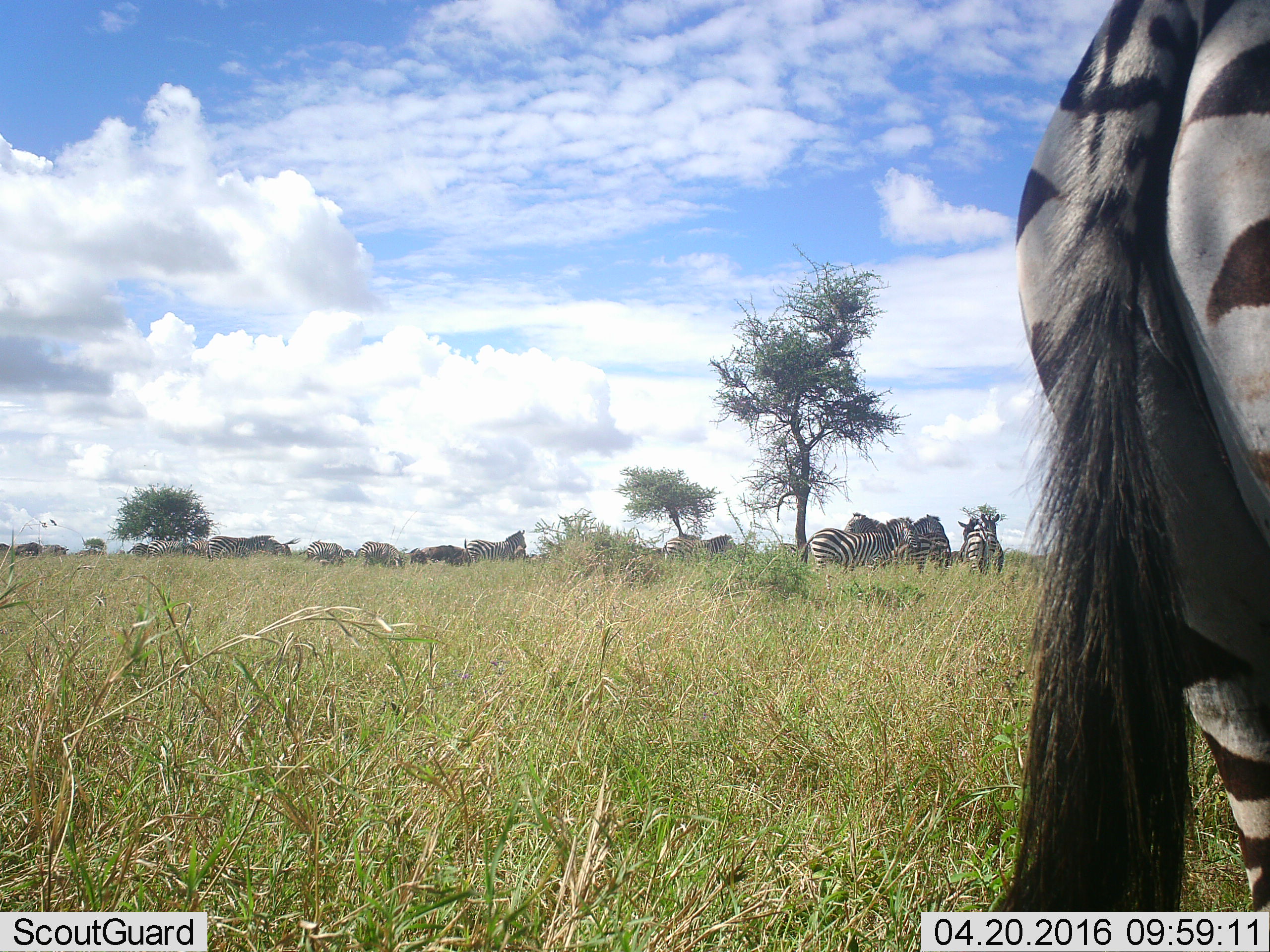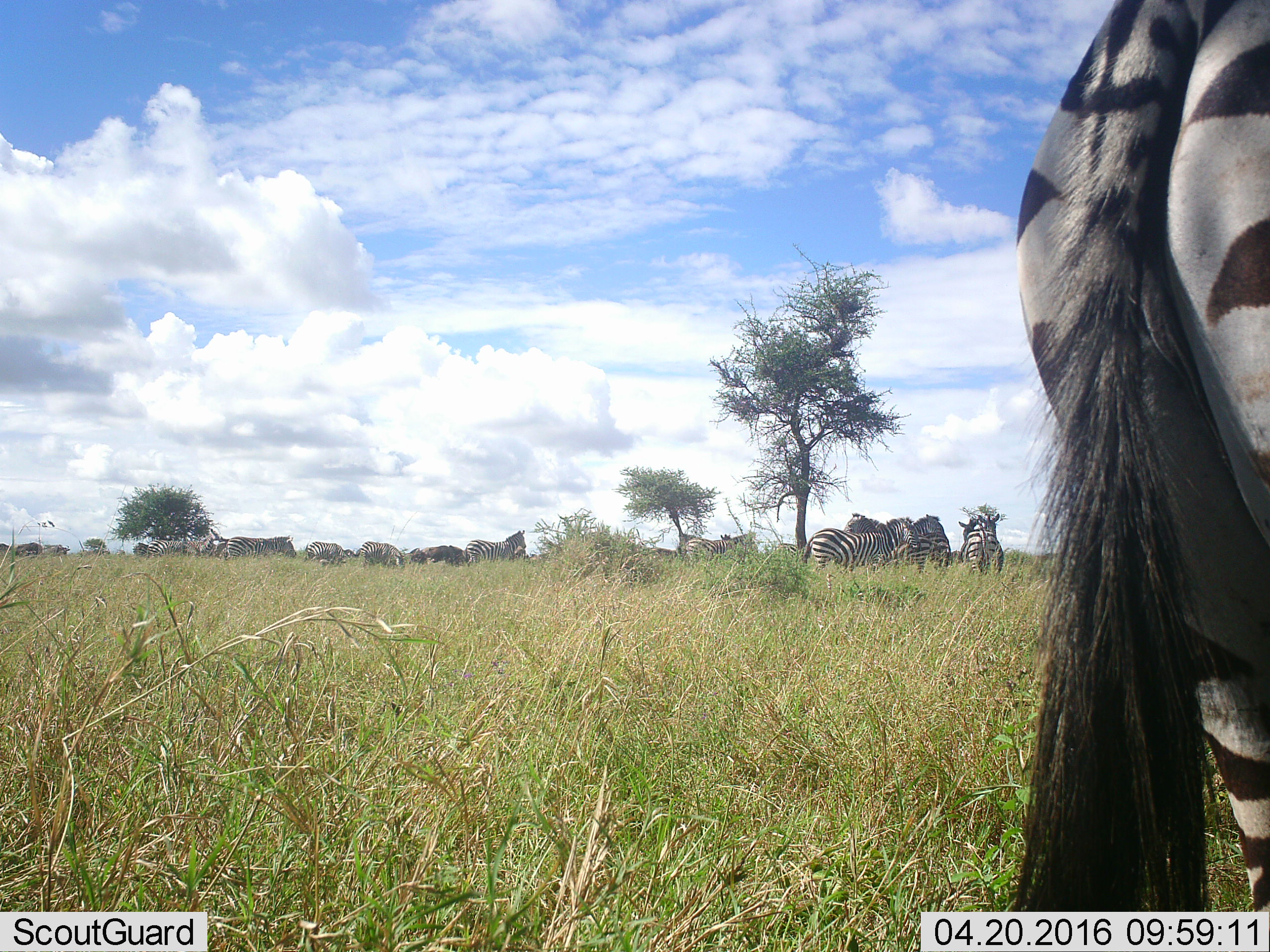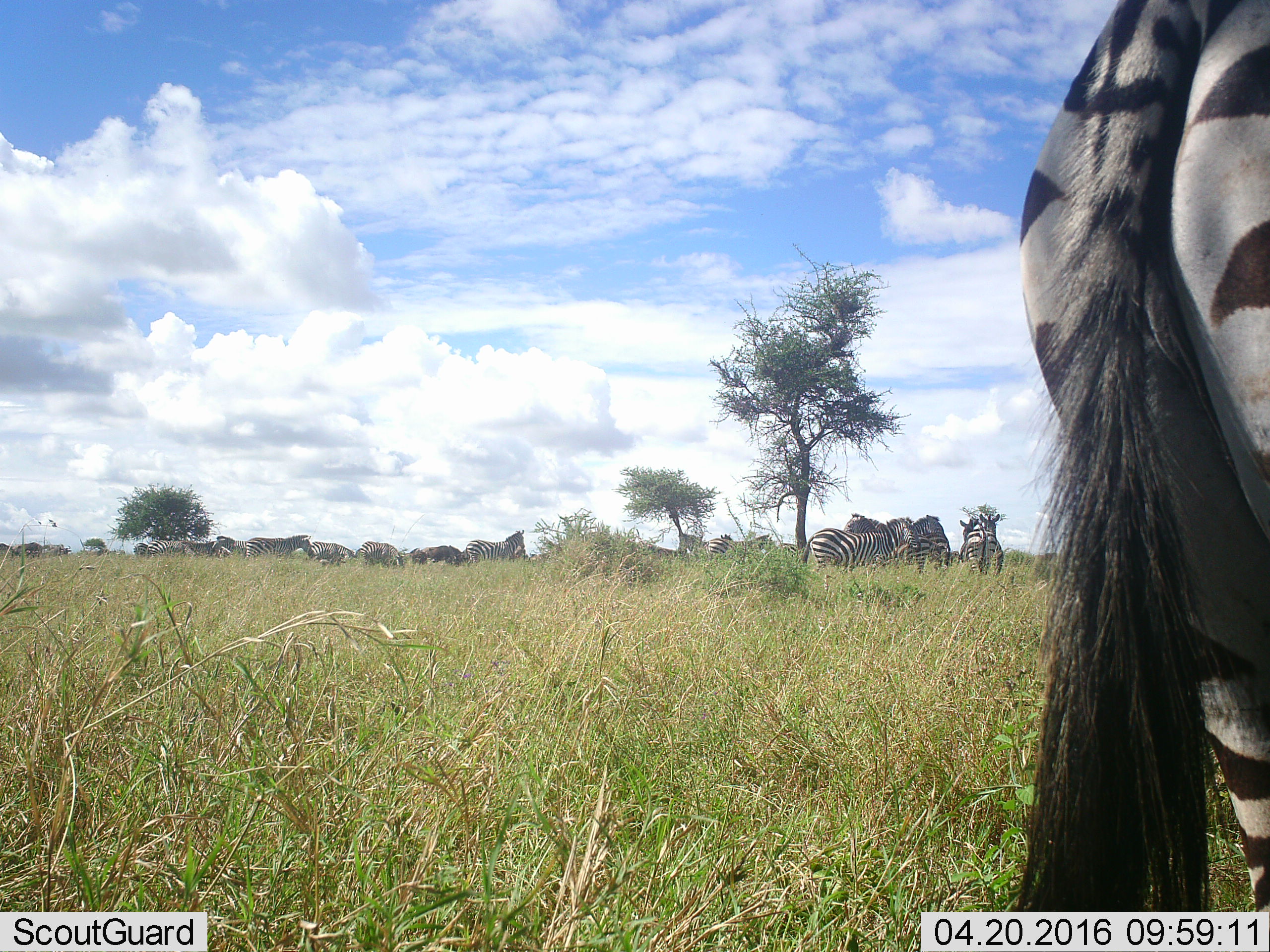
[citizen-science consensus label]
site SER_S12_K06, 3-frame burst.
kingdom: Animalia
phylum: Chordata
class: Mammalia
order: Perissodactyla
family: Equidae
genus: Equus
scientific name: Equus quagga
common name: plains zebra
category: zebraplains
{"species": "zebraplains (plains zebra) (Equus quagga)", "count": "11-50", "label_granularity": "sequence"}